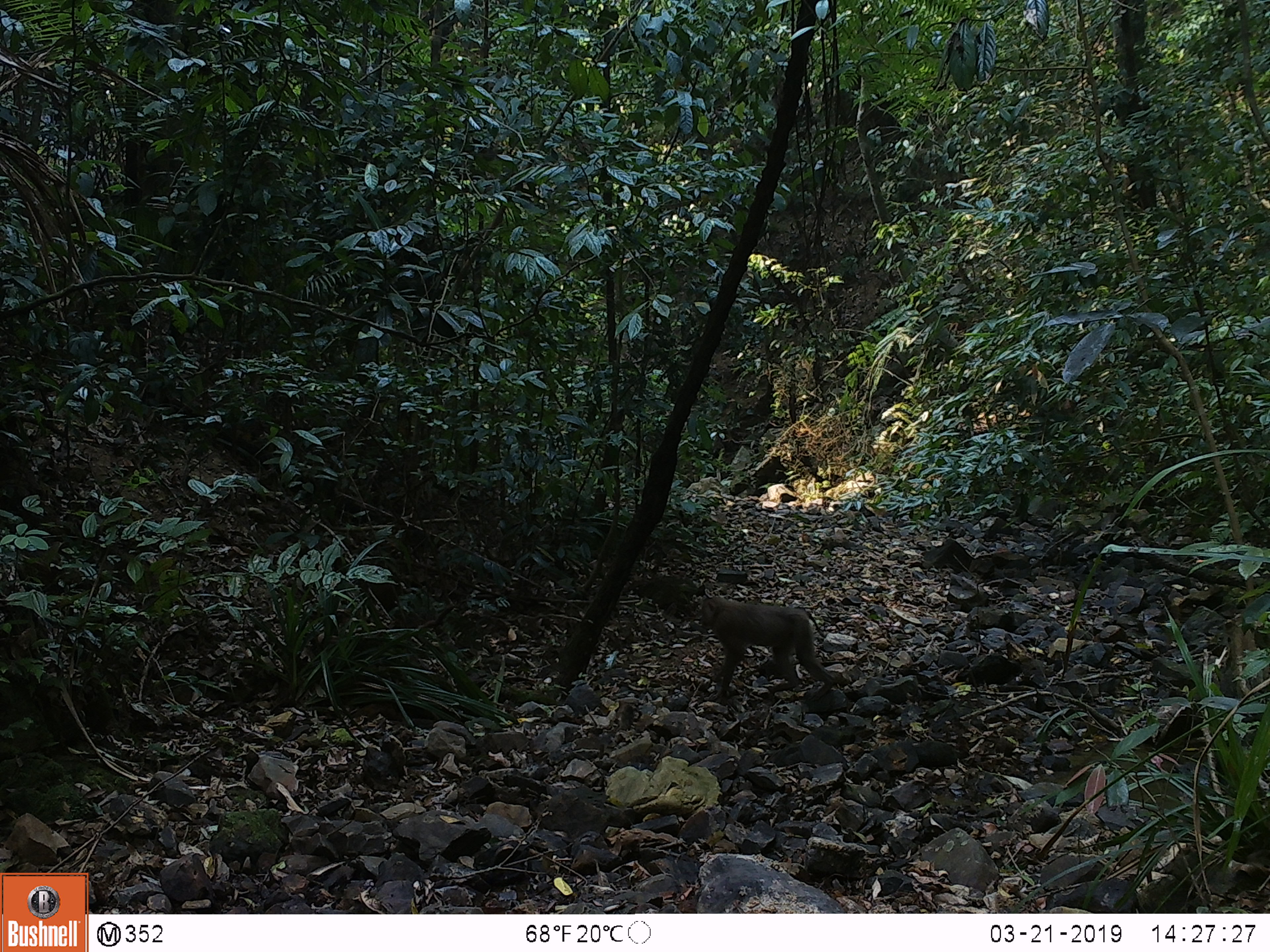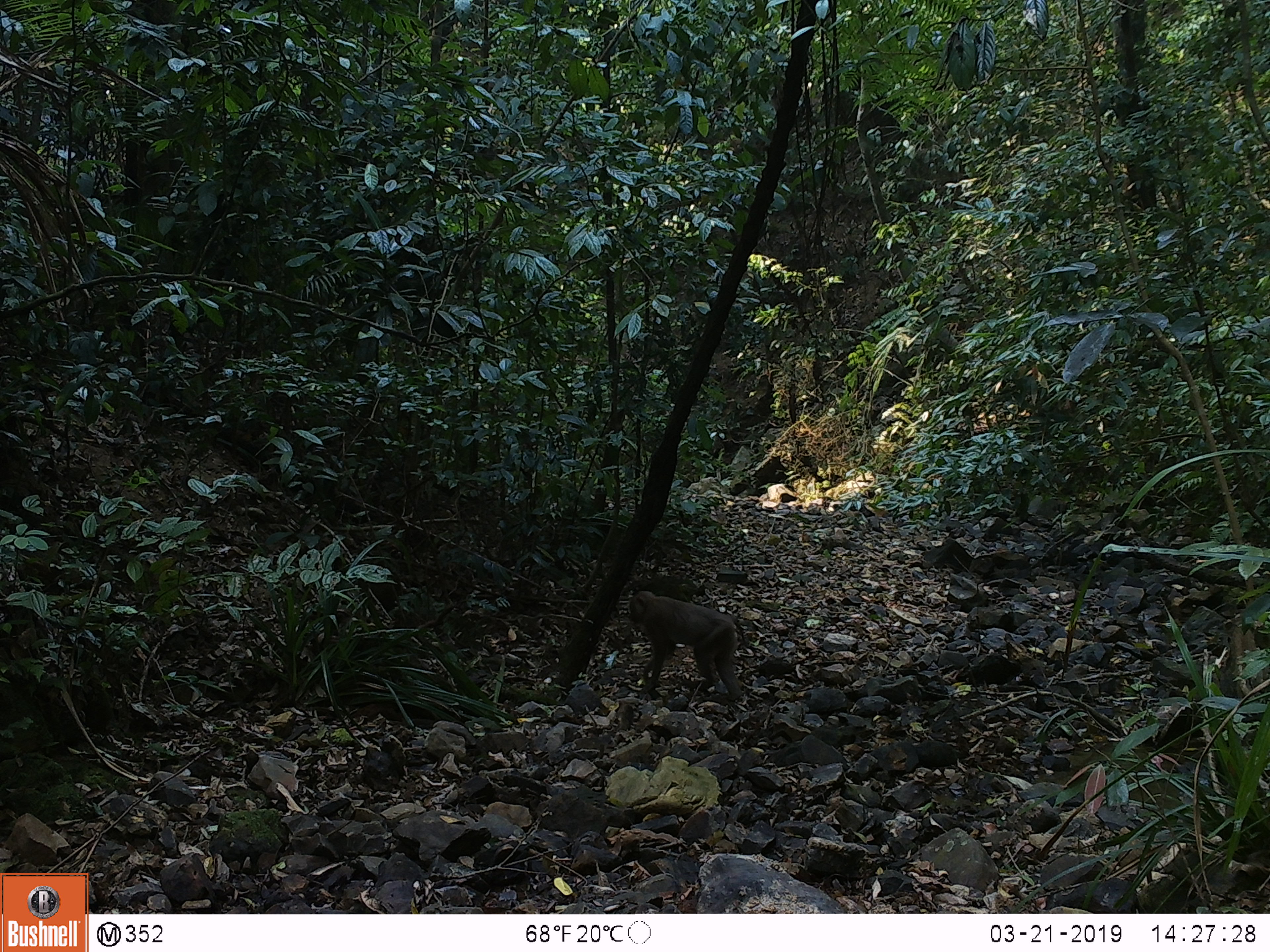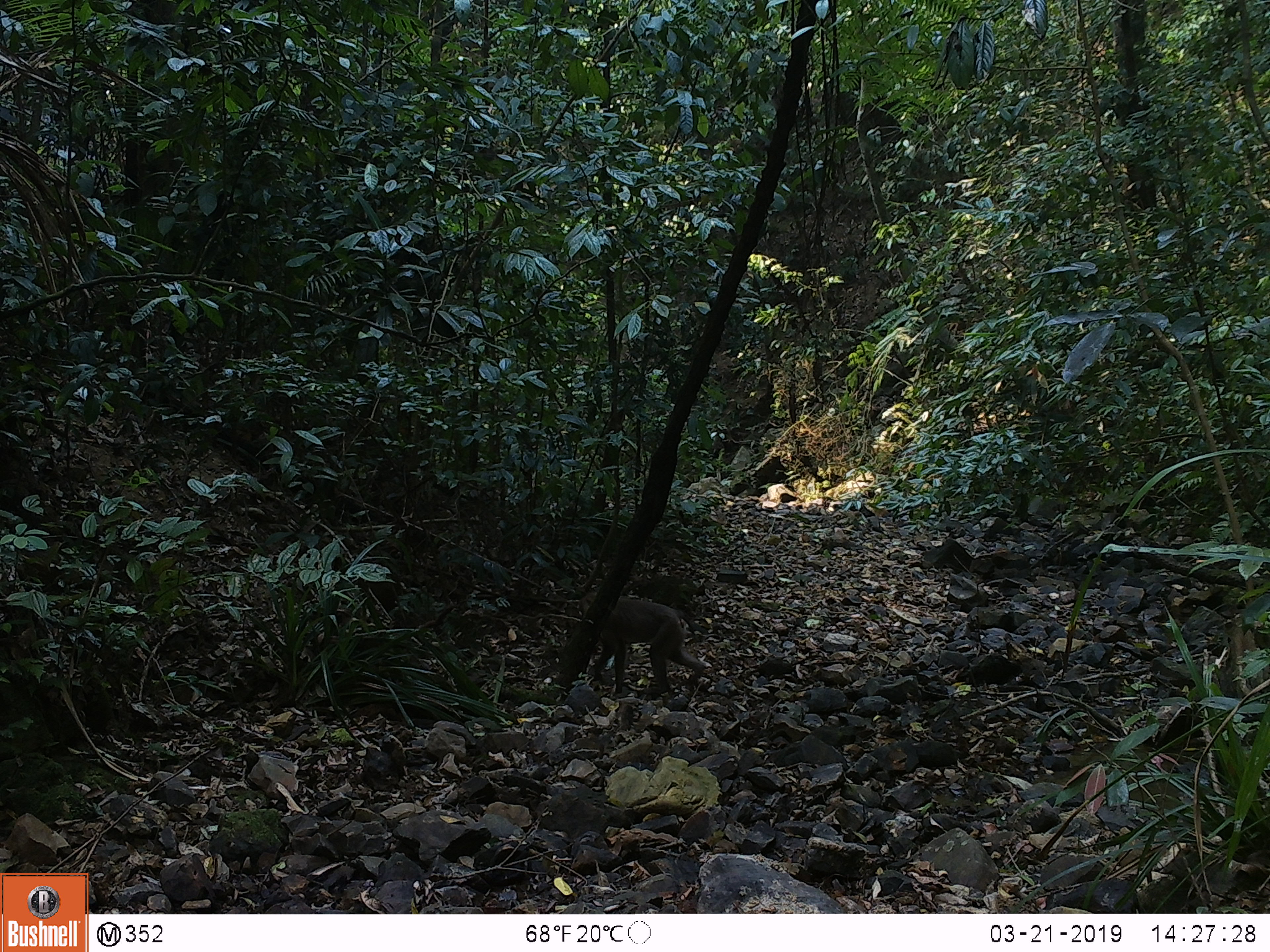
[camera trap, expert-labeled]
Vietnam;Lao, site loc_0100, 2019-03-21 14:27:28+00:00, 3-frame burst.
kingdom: Animalia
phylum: Chordata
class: Mammalia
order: Primates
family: Cercopithecidae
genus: Macaca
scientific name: Macaca nemestrina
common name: pig-tailed macaque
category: pig tailed macaque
Pig tailed macaque (pig-tailed macaque) (Macaca nemestrina). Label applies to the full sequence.